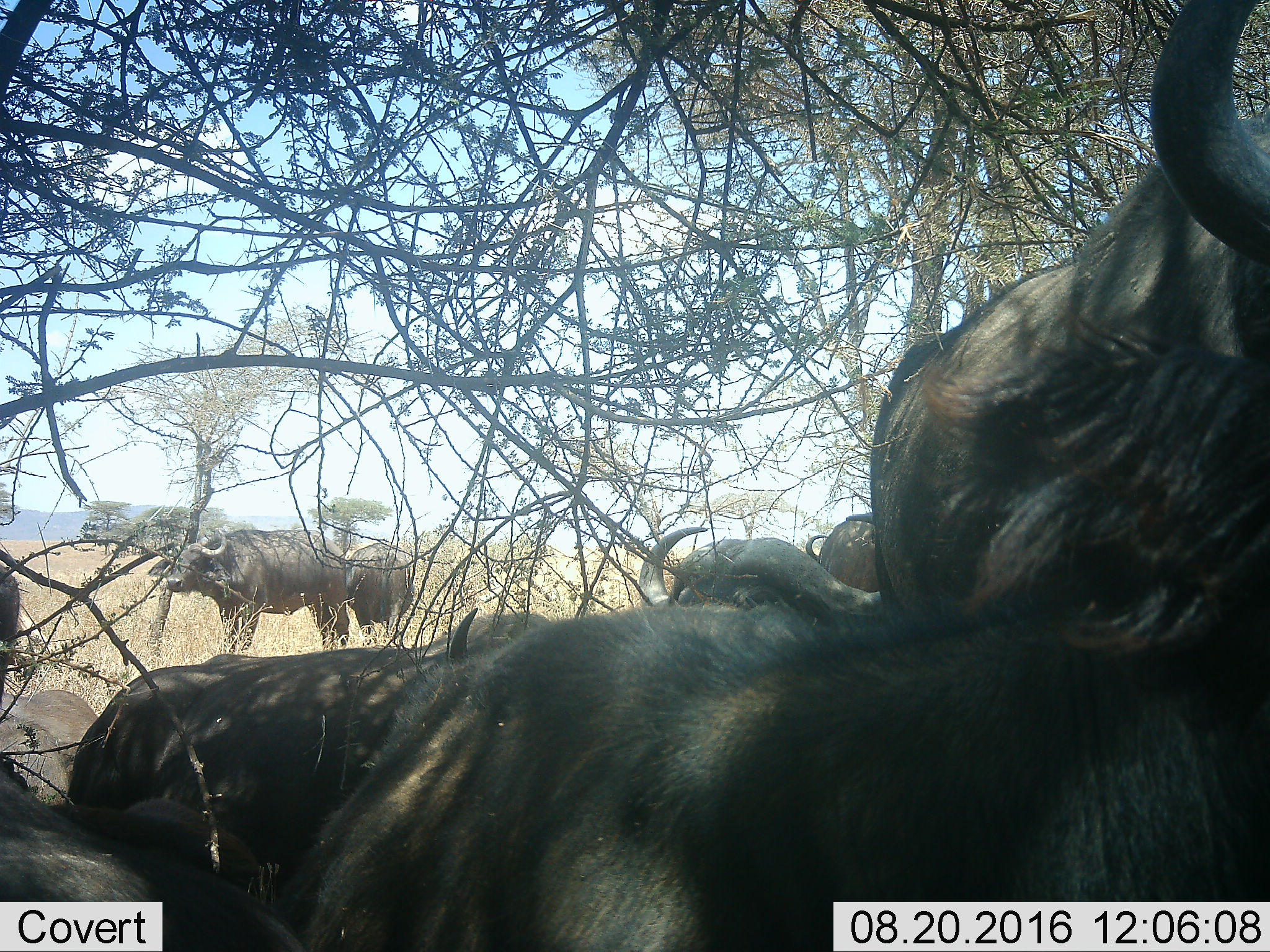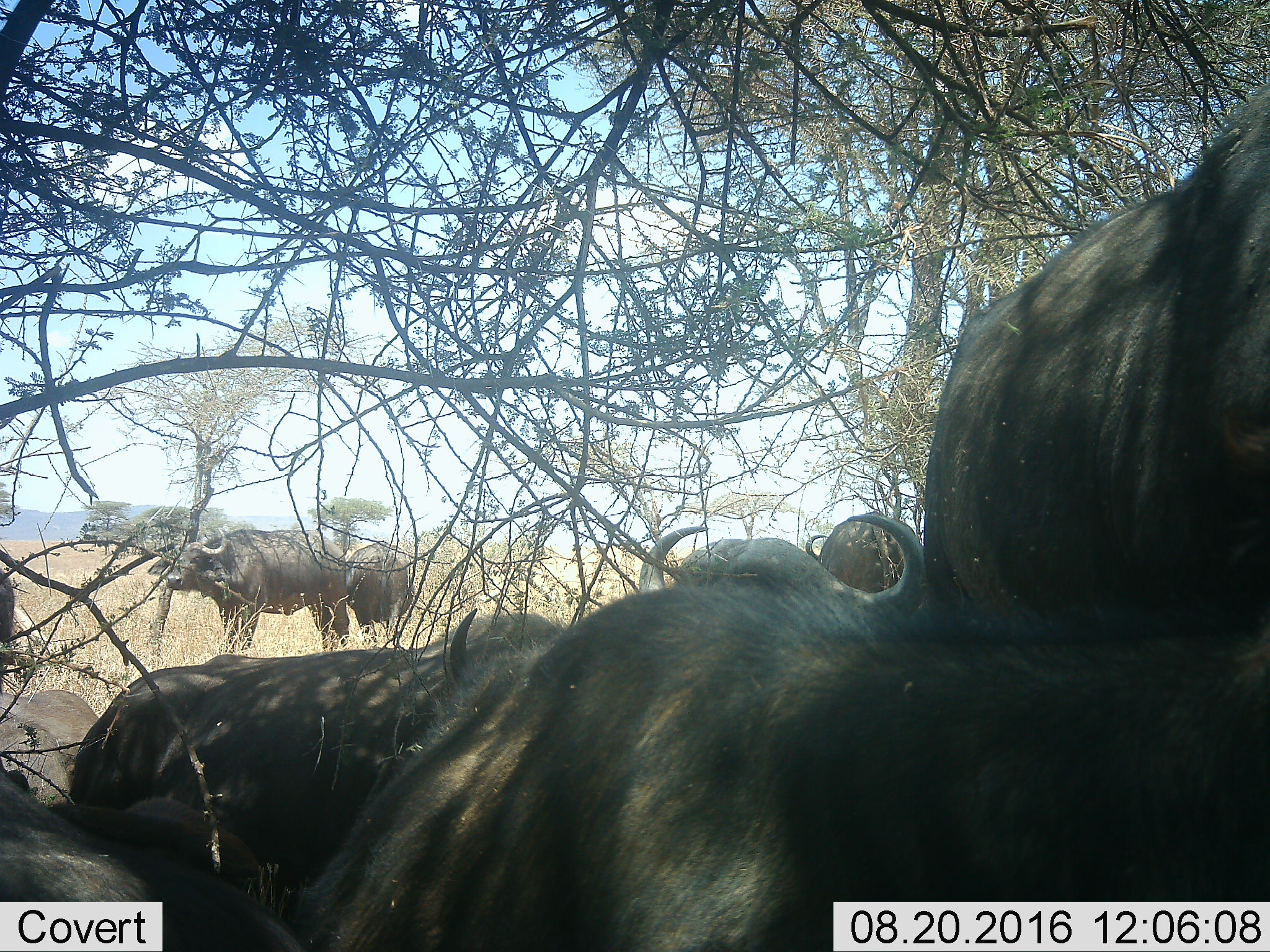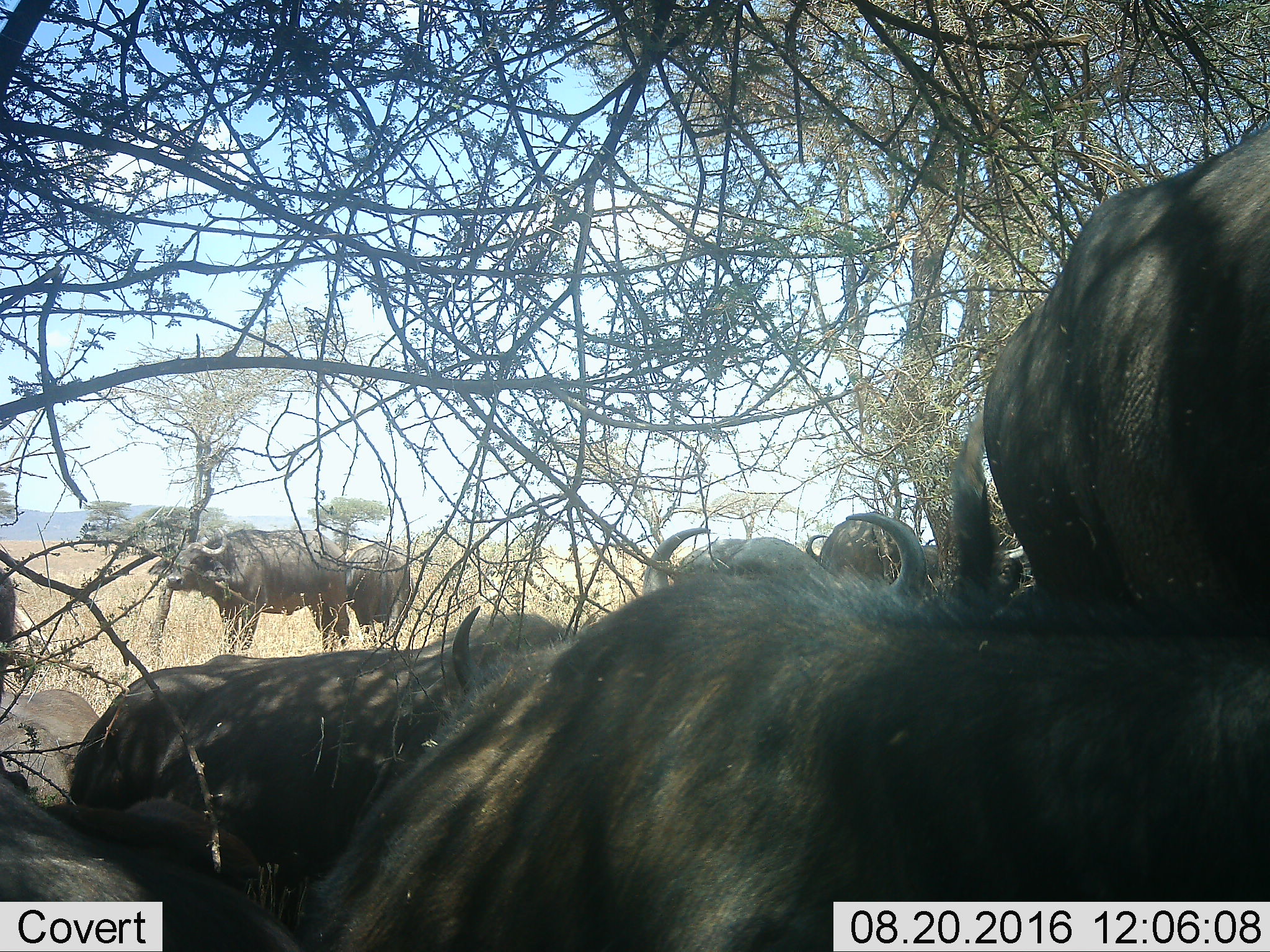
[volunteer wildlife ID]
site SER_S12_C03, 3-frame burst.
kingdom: Animalia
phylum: Chordata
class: Mammalia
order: Artiodactyla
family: Bovidae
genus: Syncerus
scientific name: Syncerus caffer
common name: african buffalo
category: buffalo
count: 8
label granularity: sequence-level